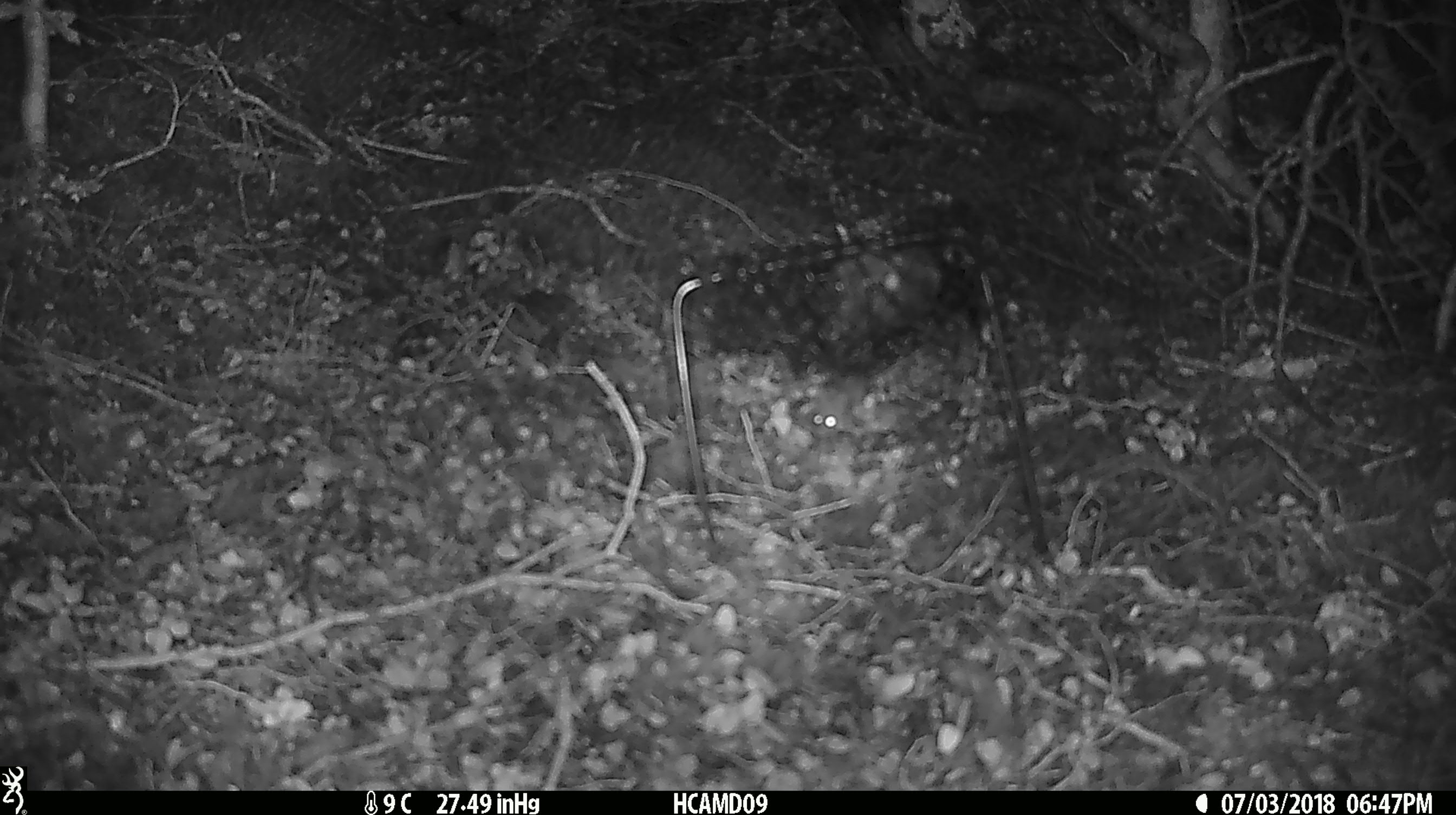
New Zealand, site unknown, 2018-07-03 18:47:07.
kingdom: Animalia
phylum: Chordata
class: Mammalia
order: Rodentia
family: Muridae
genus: Mus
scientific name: Mus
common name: mouse